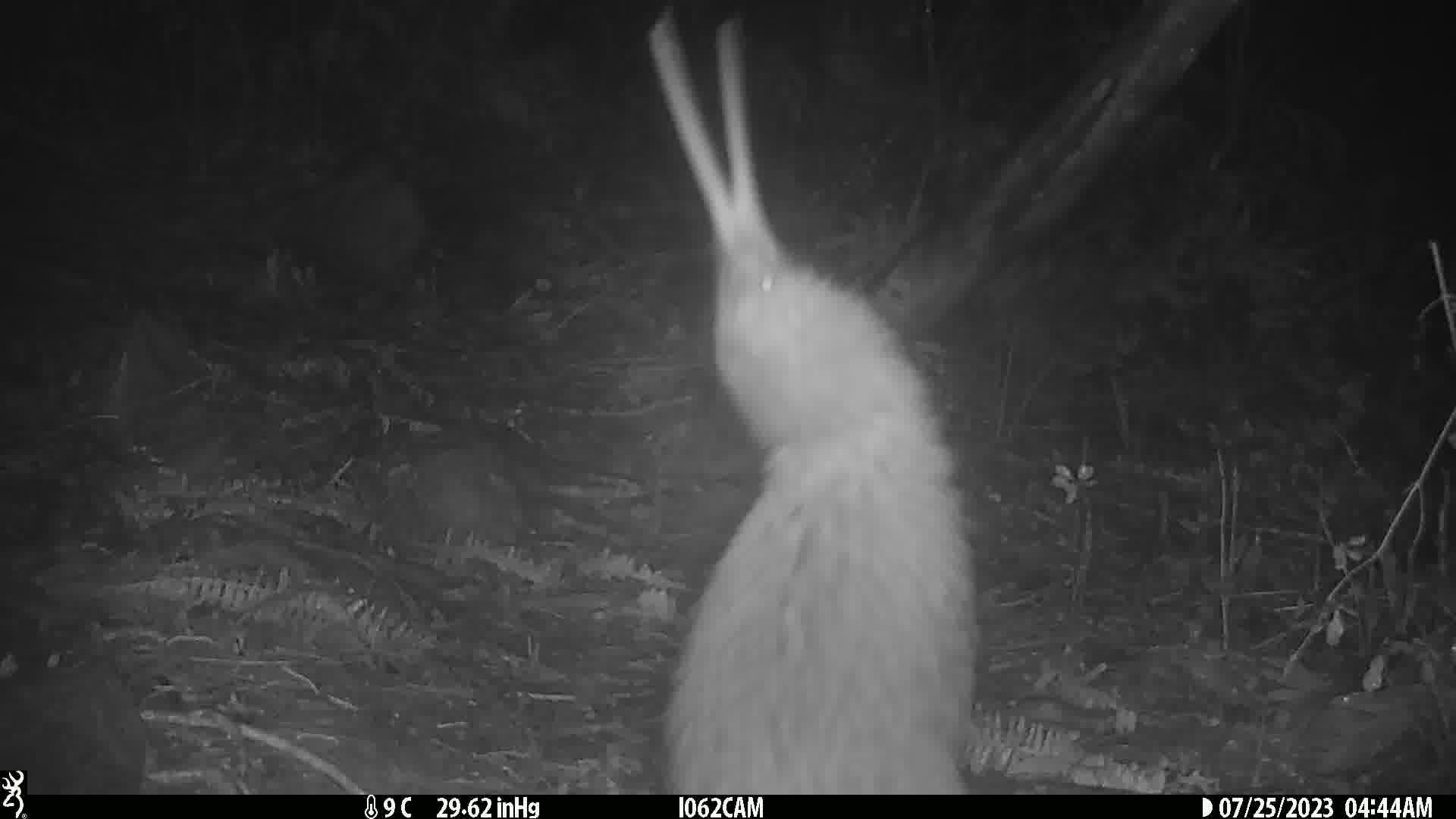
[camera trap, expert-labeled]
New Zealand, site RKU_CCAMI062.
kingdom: Animalia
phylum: Chordata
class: Aves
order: Apterygiformes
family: Apterygidae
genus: Apteryx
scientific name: Apteryx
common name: kiwi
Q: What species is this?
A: Kiwi (Apteryx).